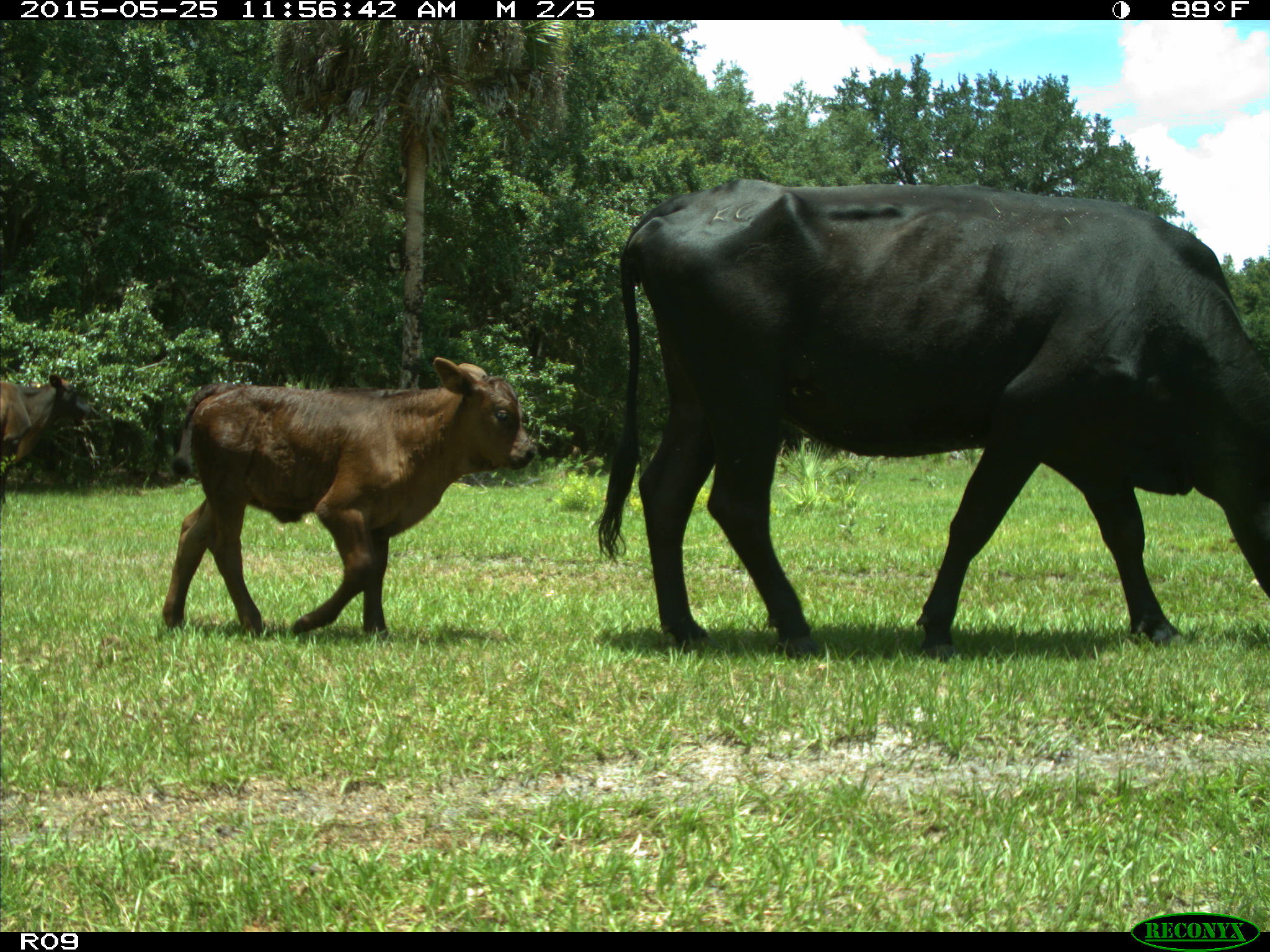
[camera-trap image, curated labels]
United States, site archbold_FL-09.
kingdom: Animalia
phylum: Chordata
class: Mammalia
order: Artiodactyla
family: Bovidae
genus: Bos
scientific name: Bos taurus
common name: domestic cow